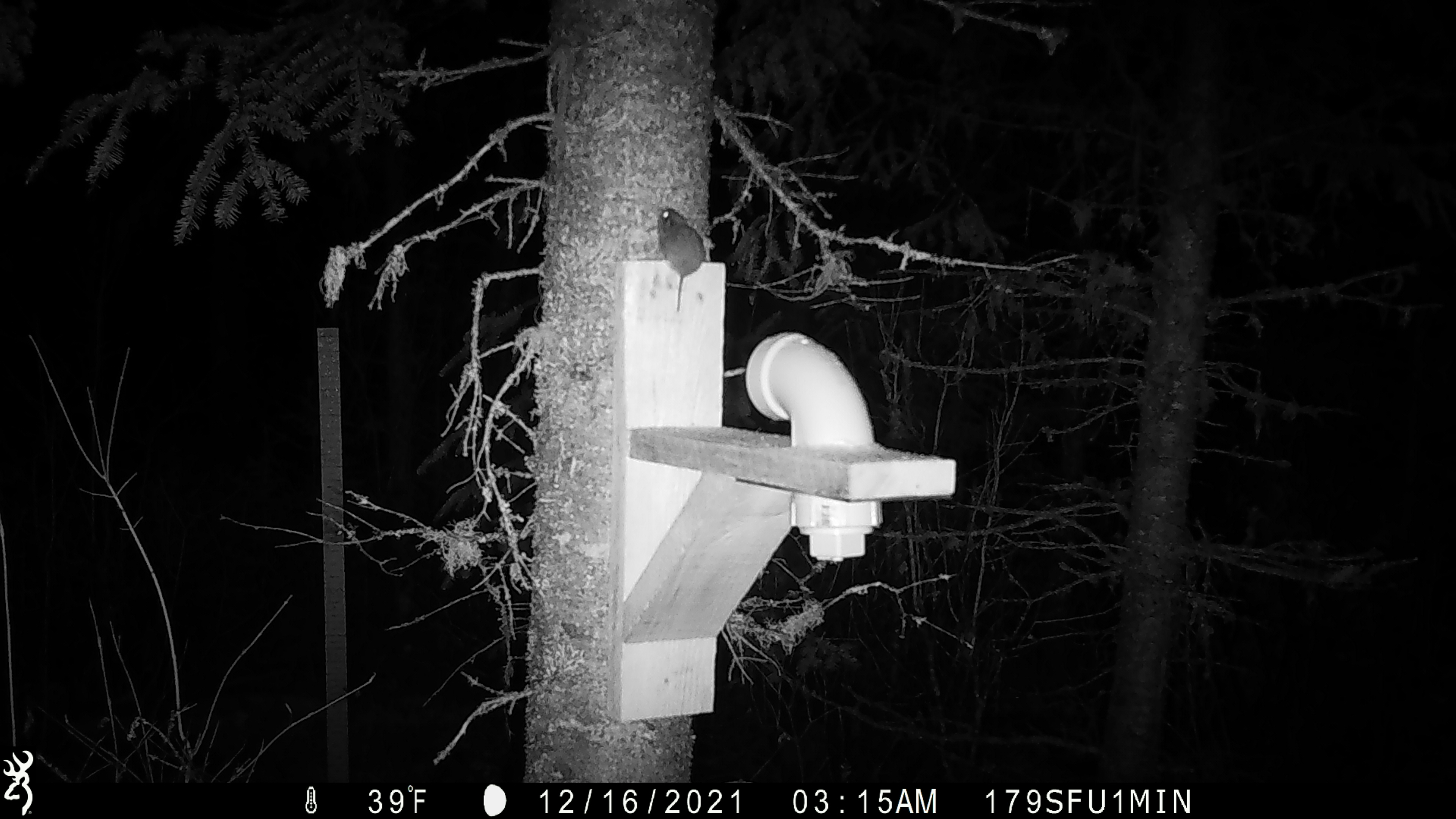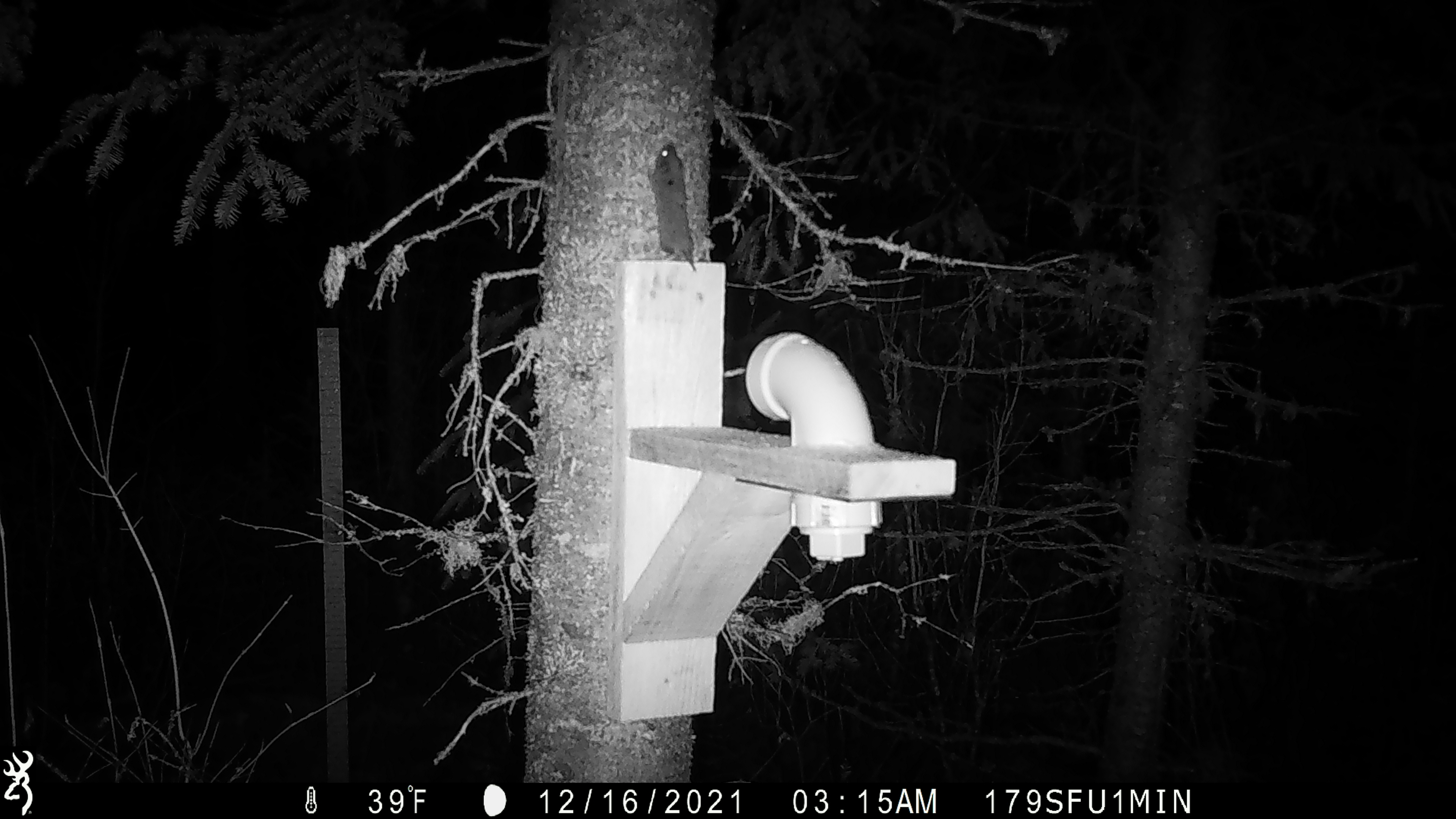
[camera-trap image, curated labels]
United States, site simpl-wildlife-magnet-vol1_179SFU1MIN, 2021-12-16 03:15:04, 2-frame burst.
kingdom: Animalia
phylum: Chordata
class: Mammalia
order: Rodentia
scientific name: Rodentia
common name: mouse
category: mouse sp.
Mouse sp. (mouse) (Rodentia).